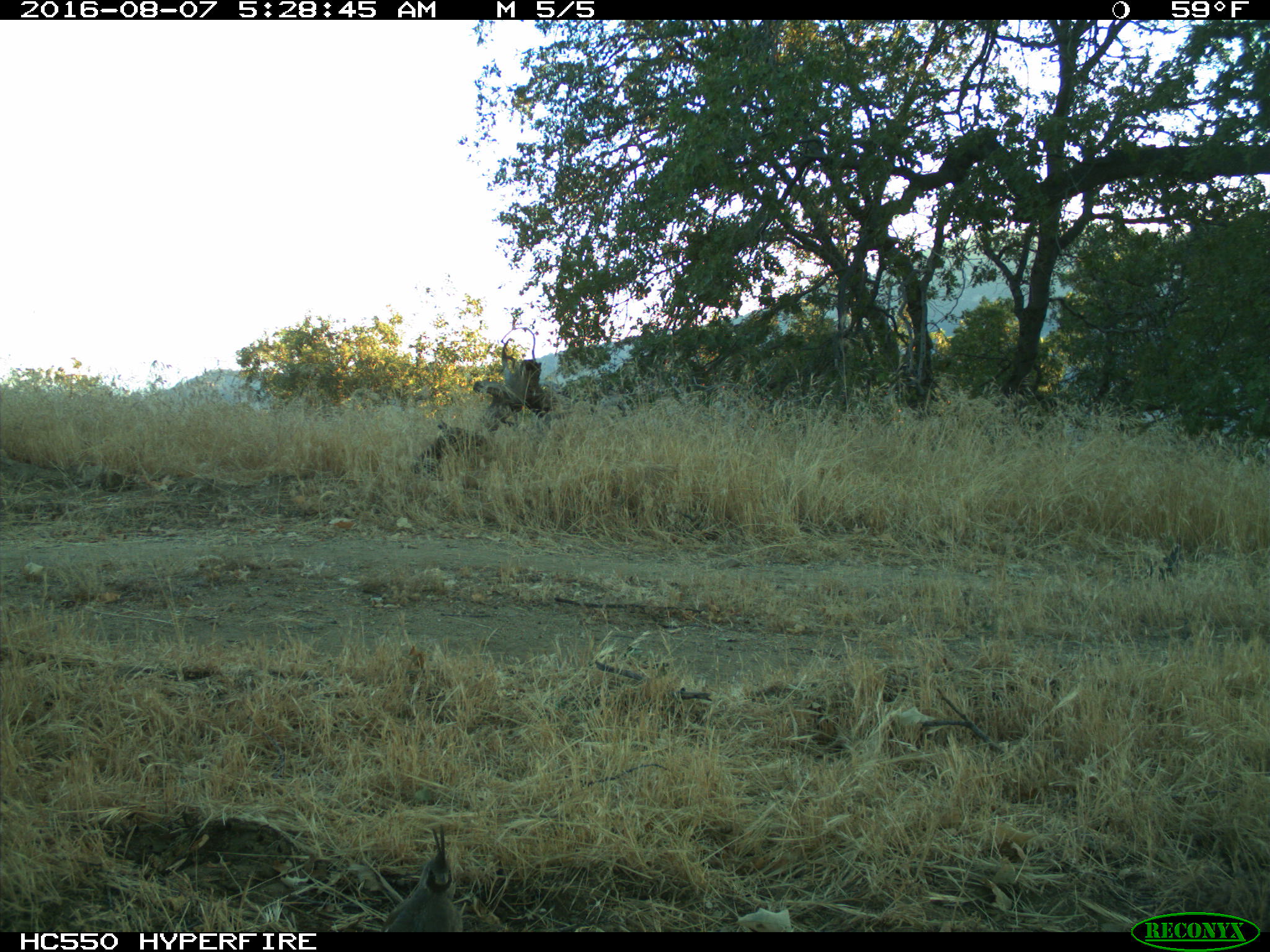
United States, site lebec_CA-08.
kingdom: Animalia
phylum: Chordata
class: Aves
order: Galliformes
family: Odontophoridae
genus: Callipepla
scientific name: Callipepla californica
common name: california quail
Callipepla californica (california quail).